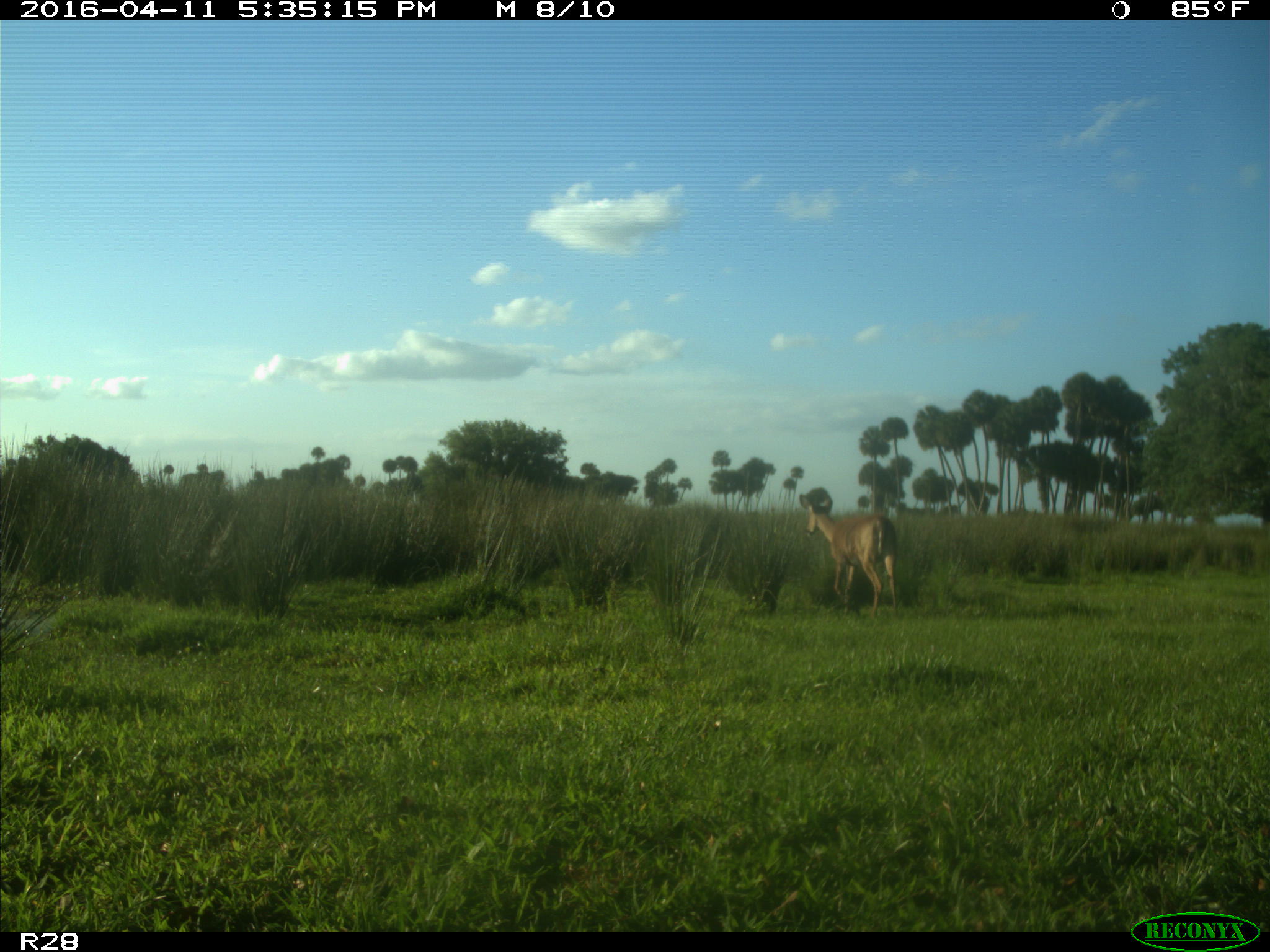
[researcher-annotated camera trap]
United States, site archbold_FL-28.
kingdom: Animalia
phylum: Chordata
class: Mammalia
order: Artiodactyla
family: Cervidae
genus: Odocoileus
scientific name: Odocoileus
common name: deer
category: unidentified deer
Unidentified deer (deer) (Odocoileus).